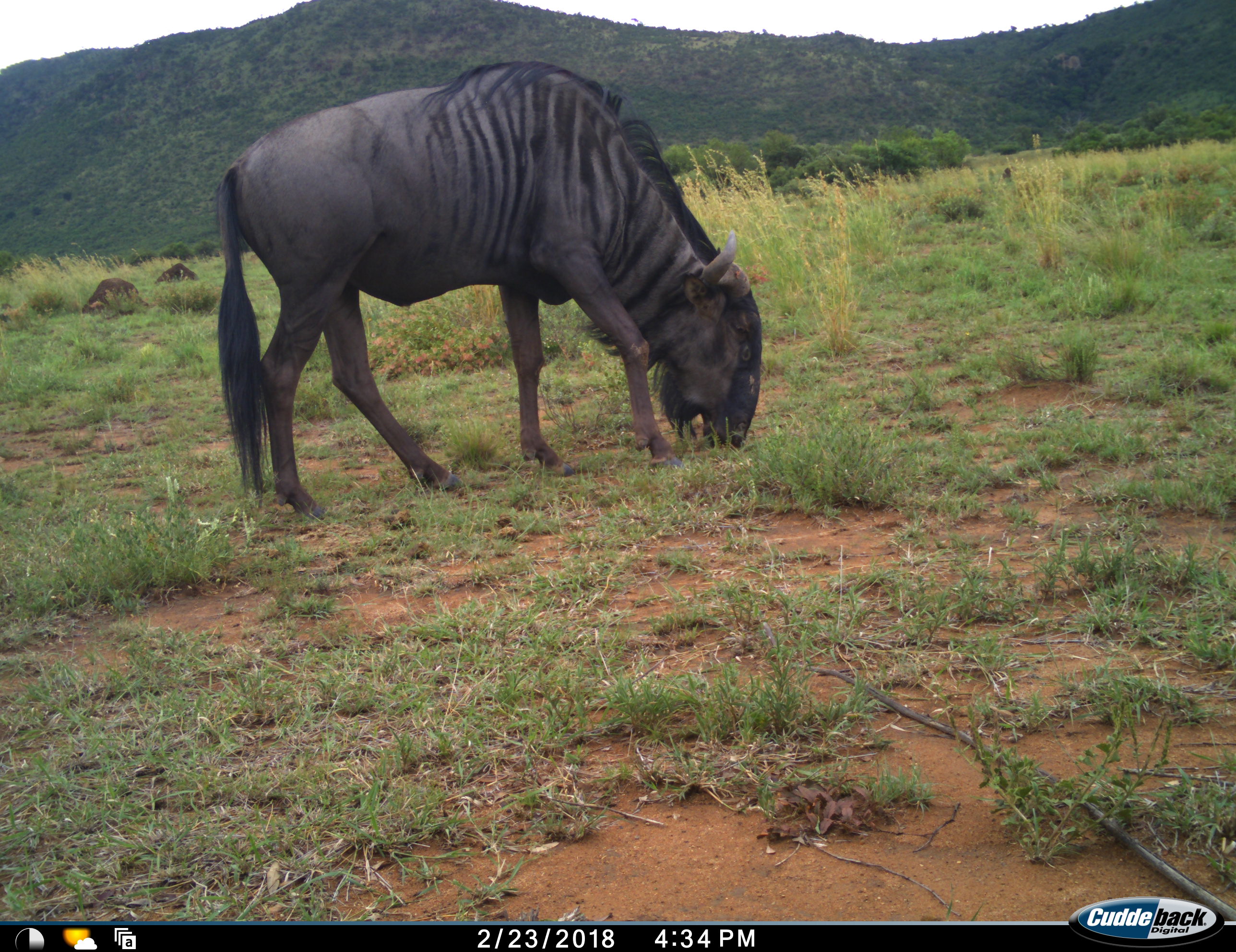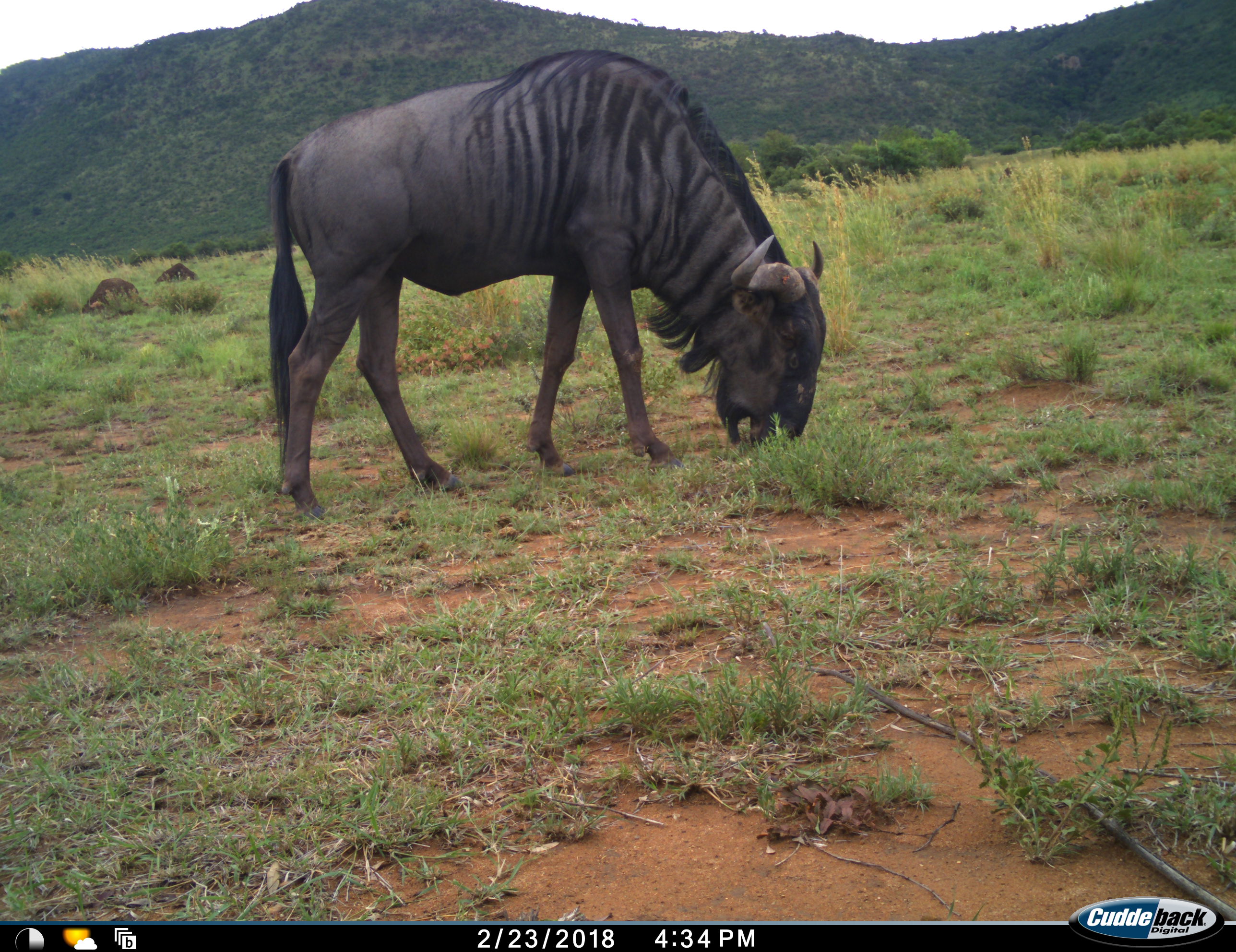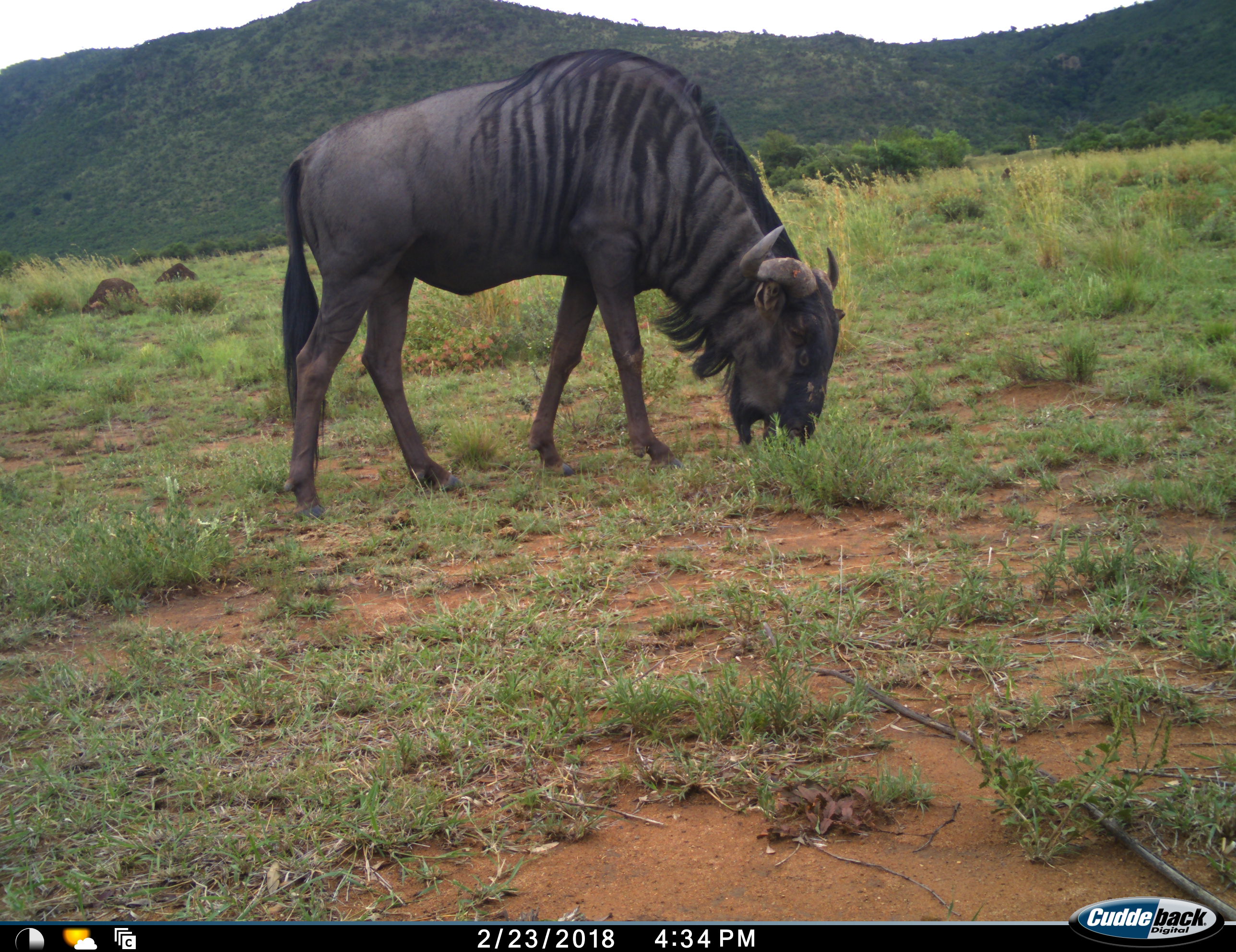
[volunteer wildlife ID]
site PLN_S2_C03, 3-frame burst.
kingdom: Animalia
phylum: Chordata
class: Mammalia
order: Artiodactyla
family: Bovidae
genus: Connochaetes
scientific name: Connochaetes taurinus taurinus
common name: blue wildebeest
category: wildebeestblue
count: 1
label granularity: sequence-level